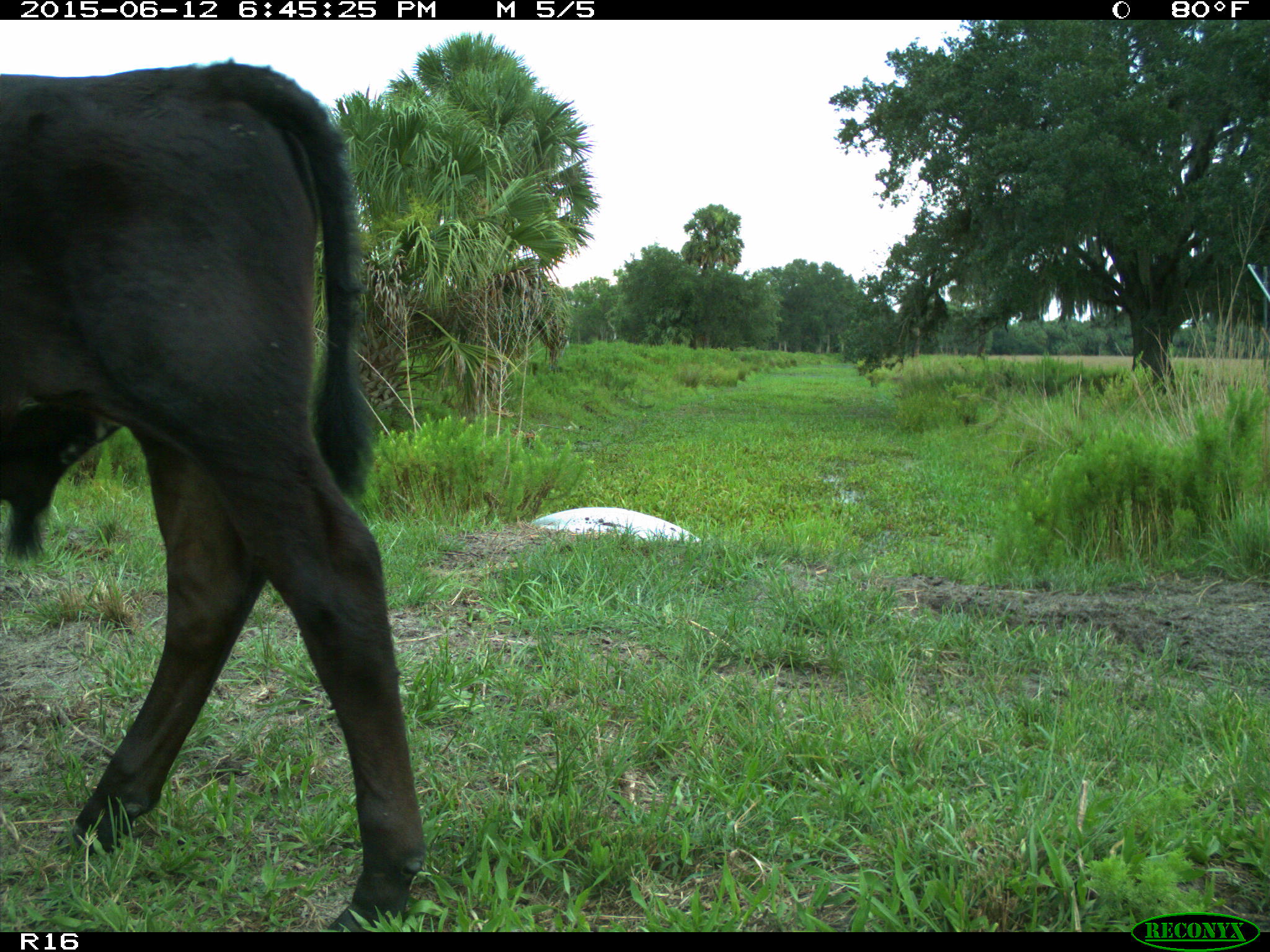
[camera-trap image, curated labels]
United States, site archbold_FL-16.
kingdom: Animalia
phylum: Chordata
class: Mammalia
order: Artiodactyla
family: Bovidae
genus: Bos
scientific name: Bos taurus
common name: domestic cow